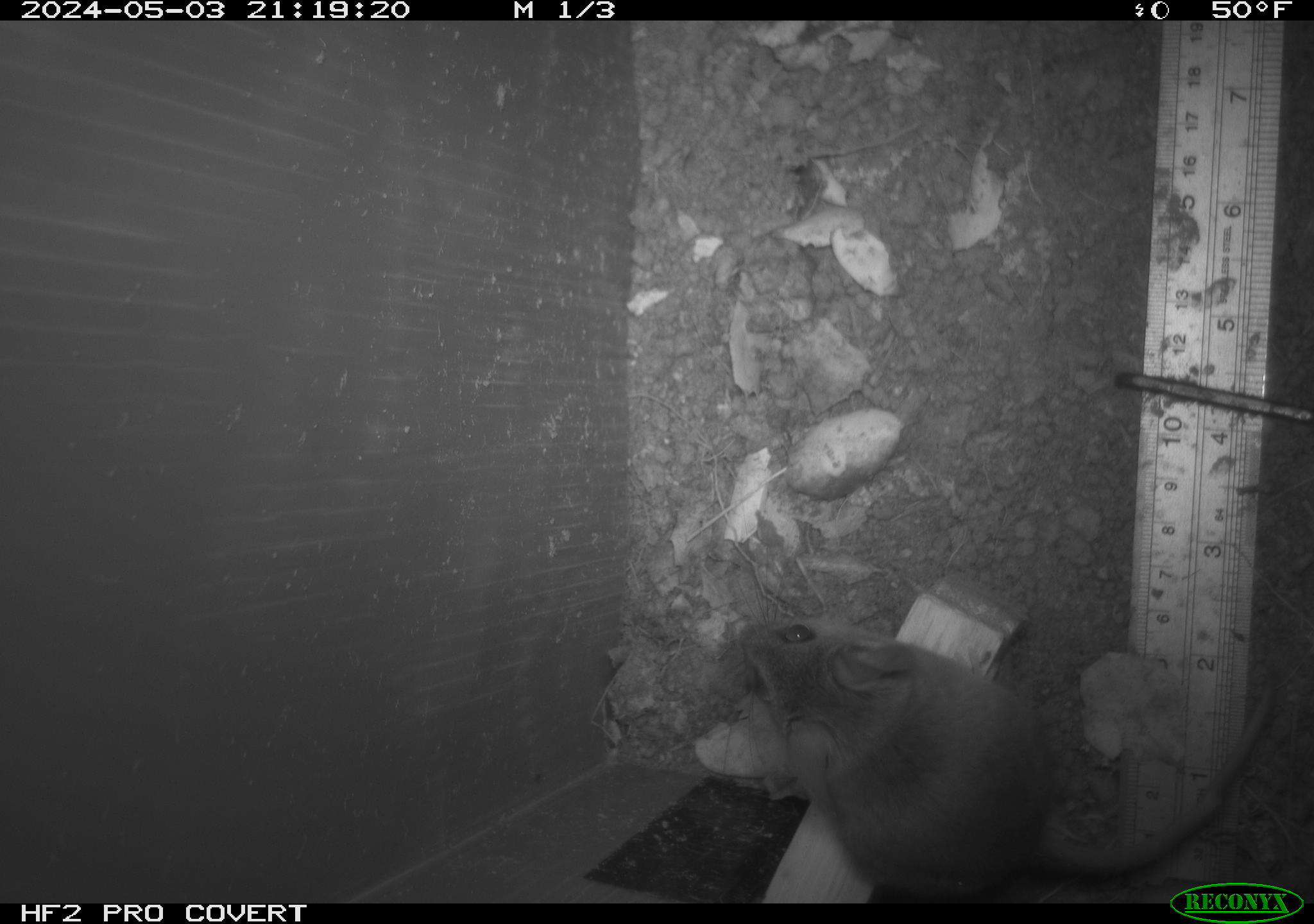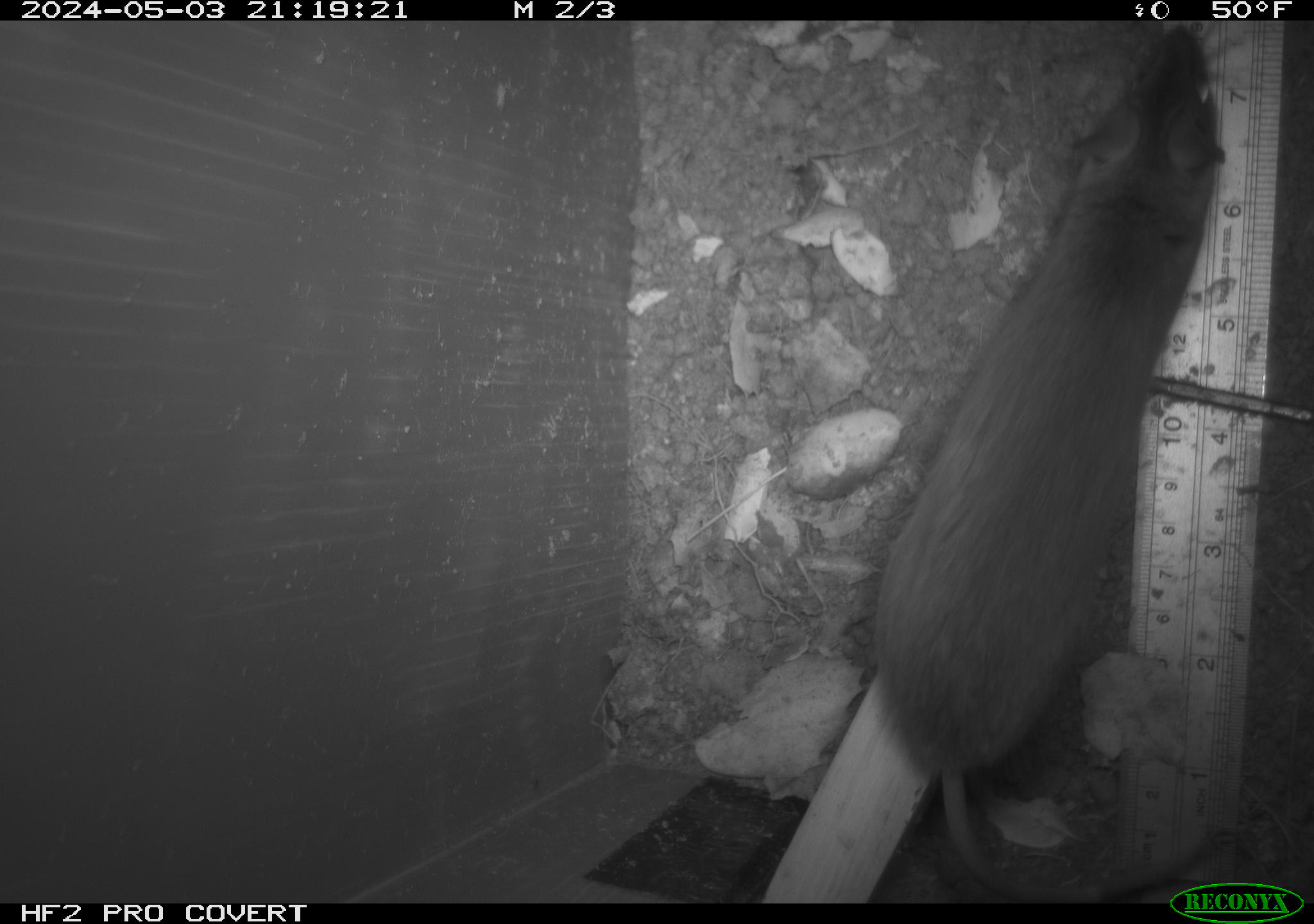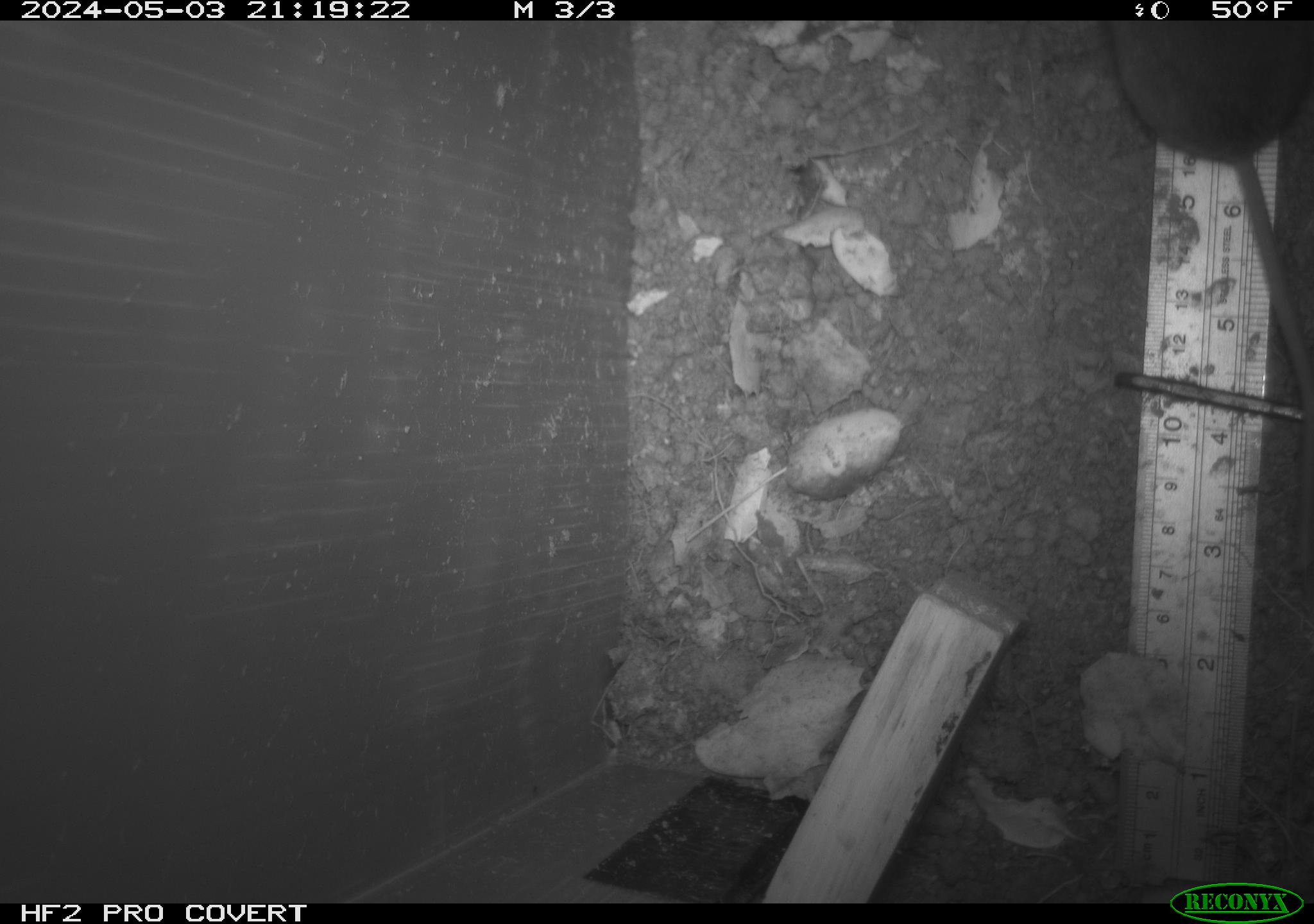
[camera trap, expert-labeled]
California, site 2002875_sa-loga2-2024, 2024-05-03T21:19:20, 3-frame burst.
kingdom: Animalia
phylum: Chordata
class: Mammalia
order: Rodentia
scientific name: Rodentia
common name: rodent